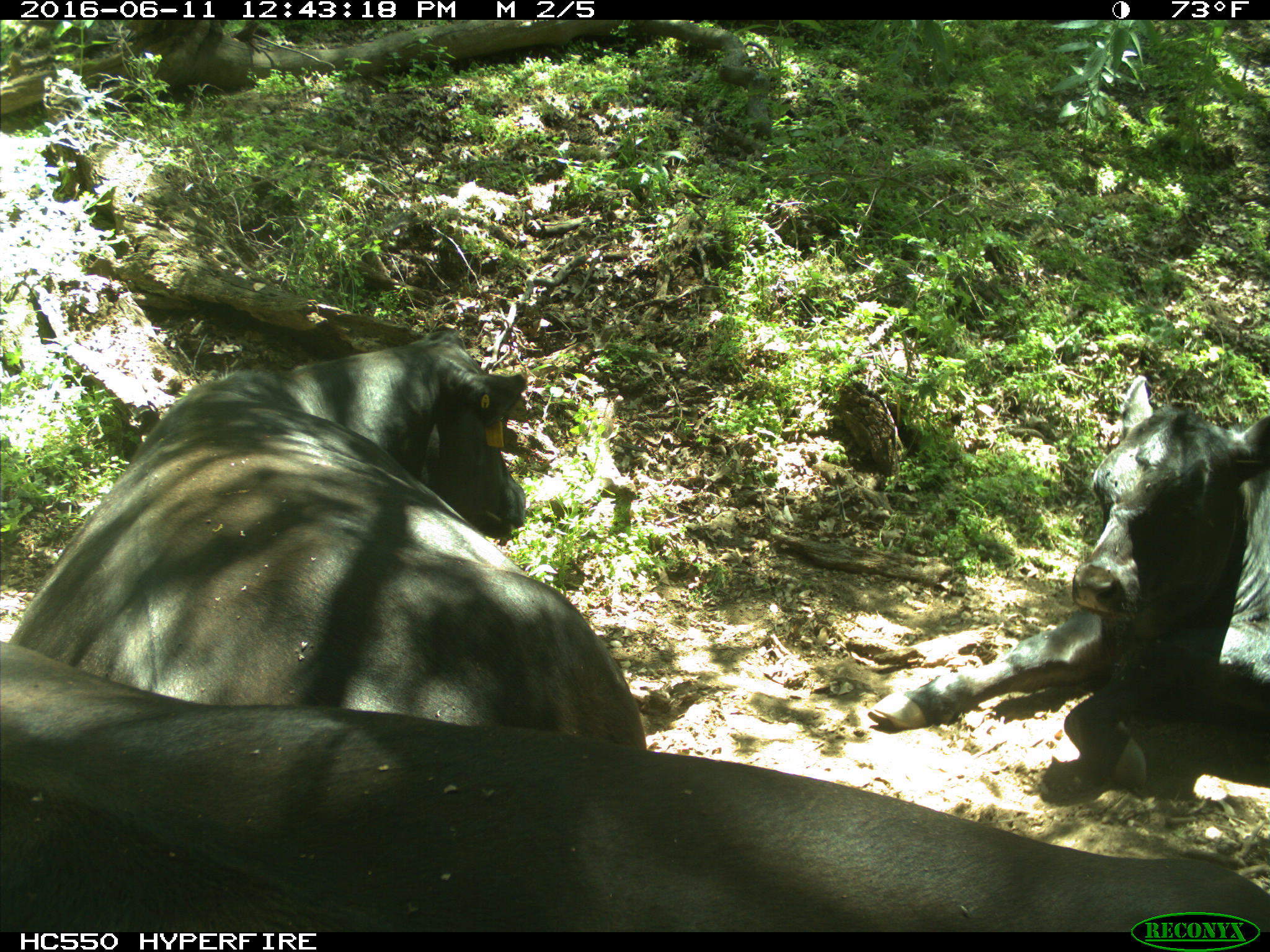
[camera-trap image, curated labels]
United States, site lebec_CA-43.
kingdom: Animalia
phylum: Chordata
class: Mammalia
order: Artiodactyla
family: Bovidae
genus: Bos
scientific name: Bos taurus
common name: domestic cow